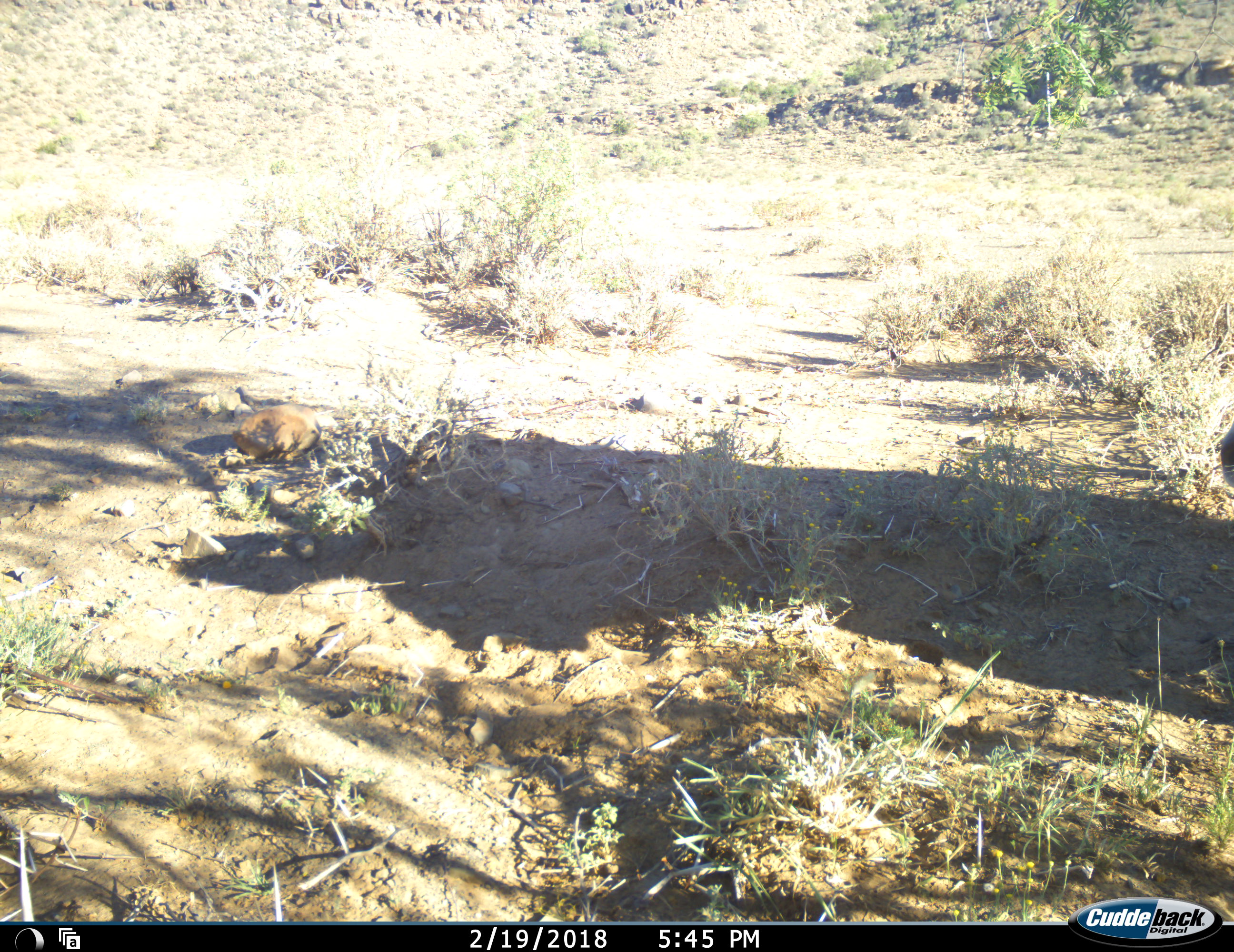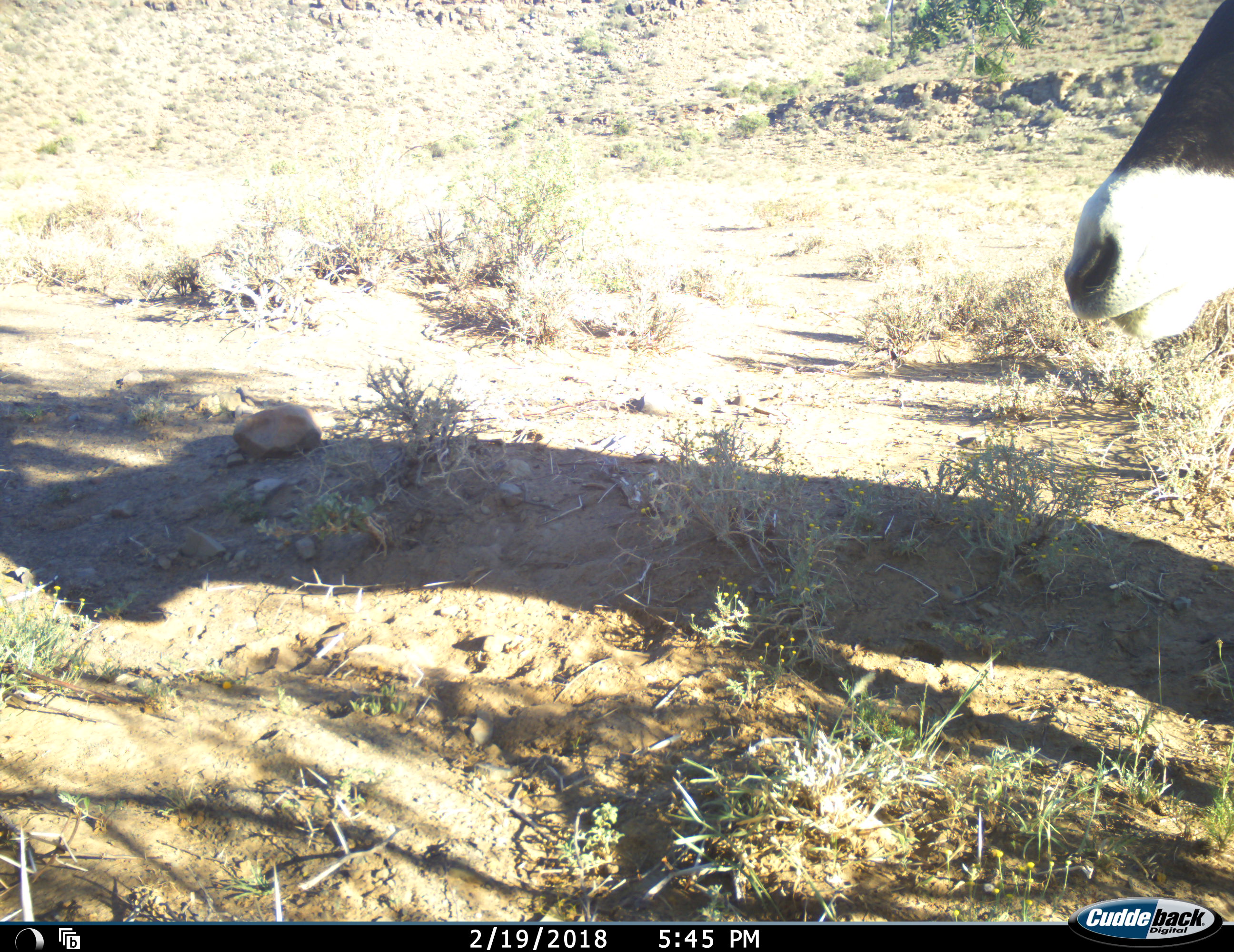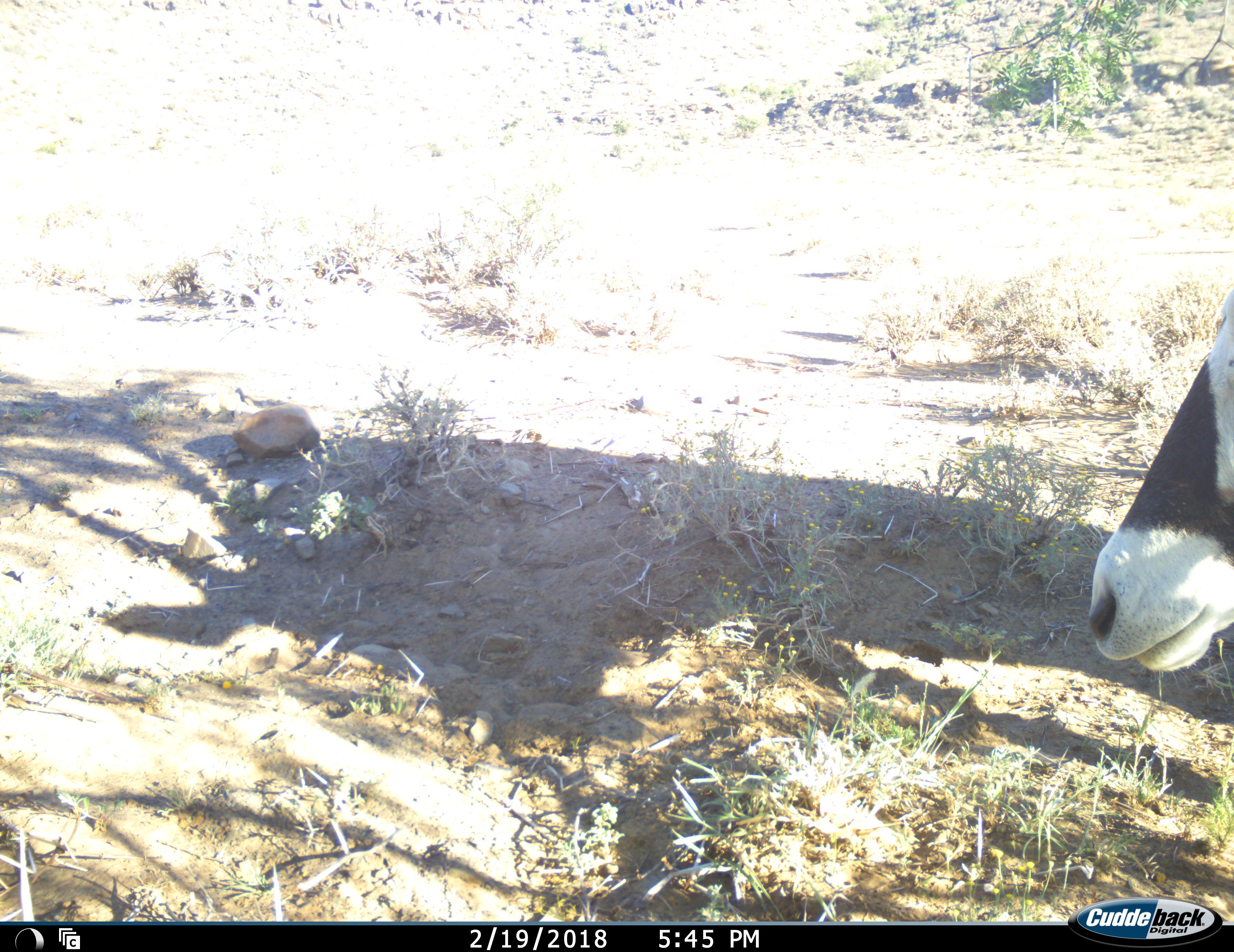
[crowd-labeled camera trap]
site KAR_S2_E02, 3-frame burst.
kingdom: Animalia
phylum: Chordata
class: Mammalia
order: Artiodactyla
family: Bovidae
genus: Oryx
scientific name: Oryx gazella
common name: gemsbok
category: oryx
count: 1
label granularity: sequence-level